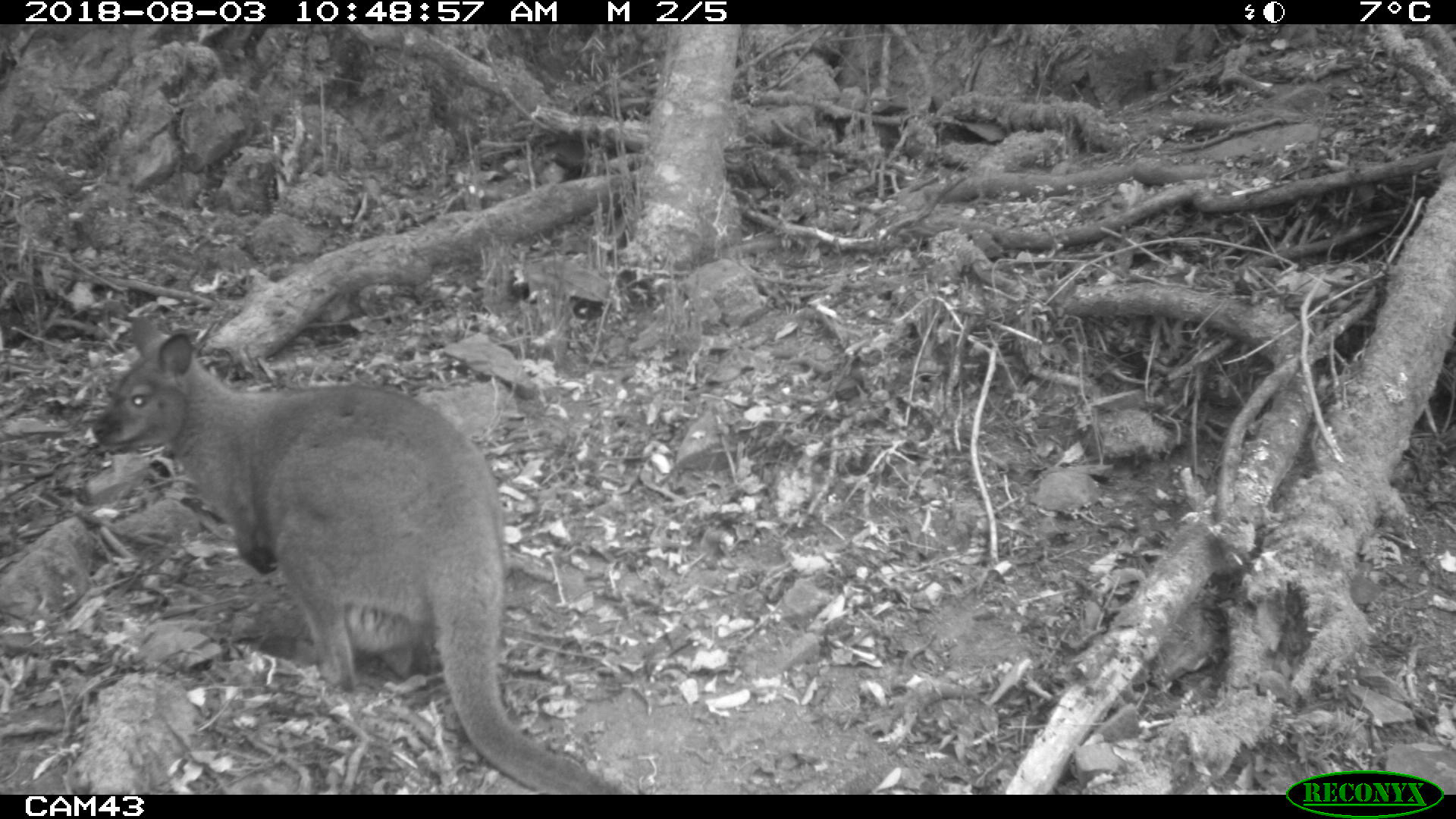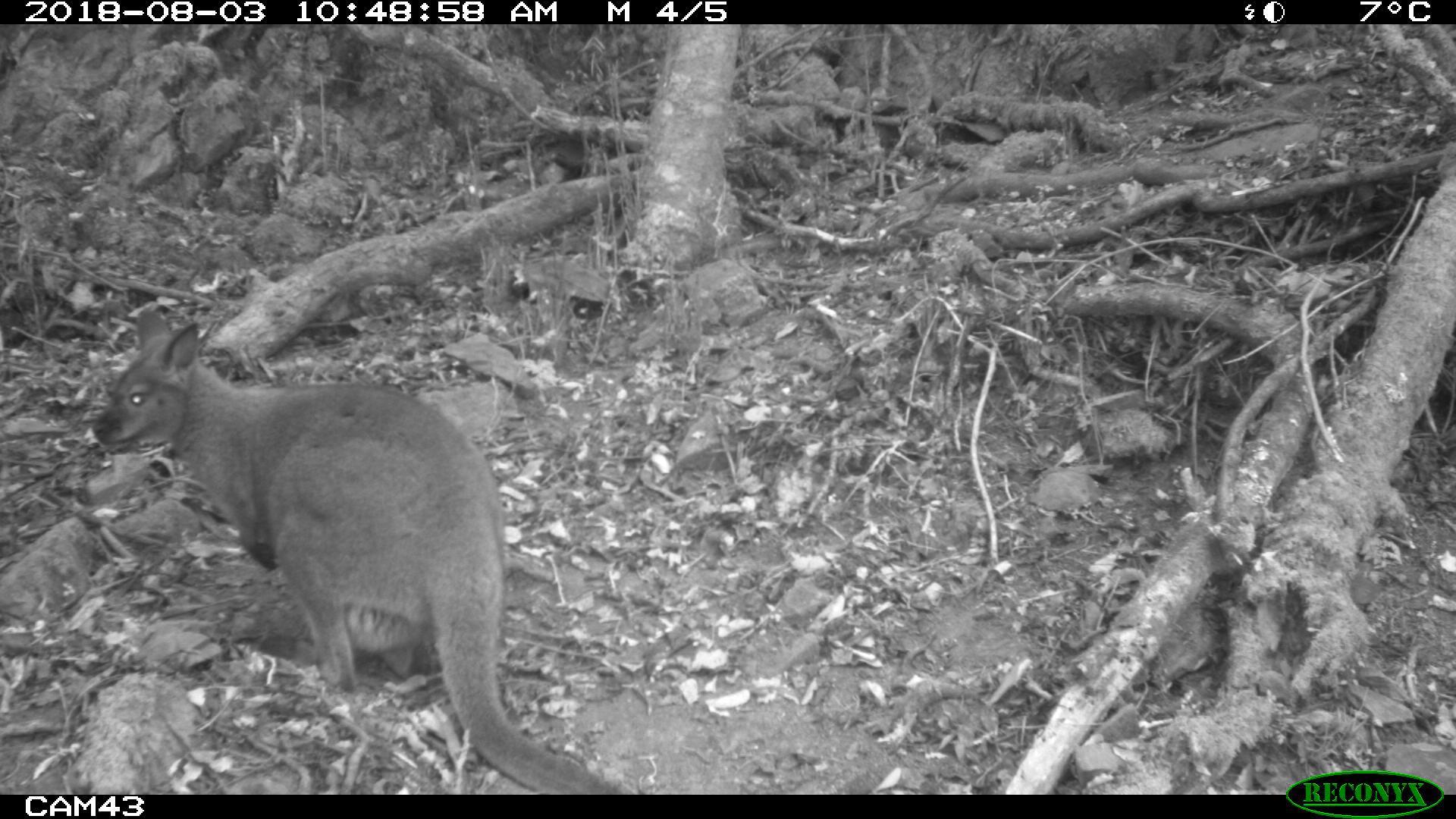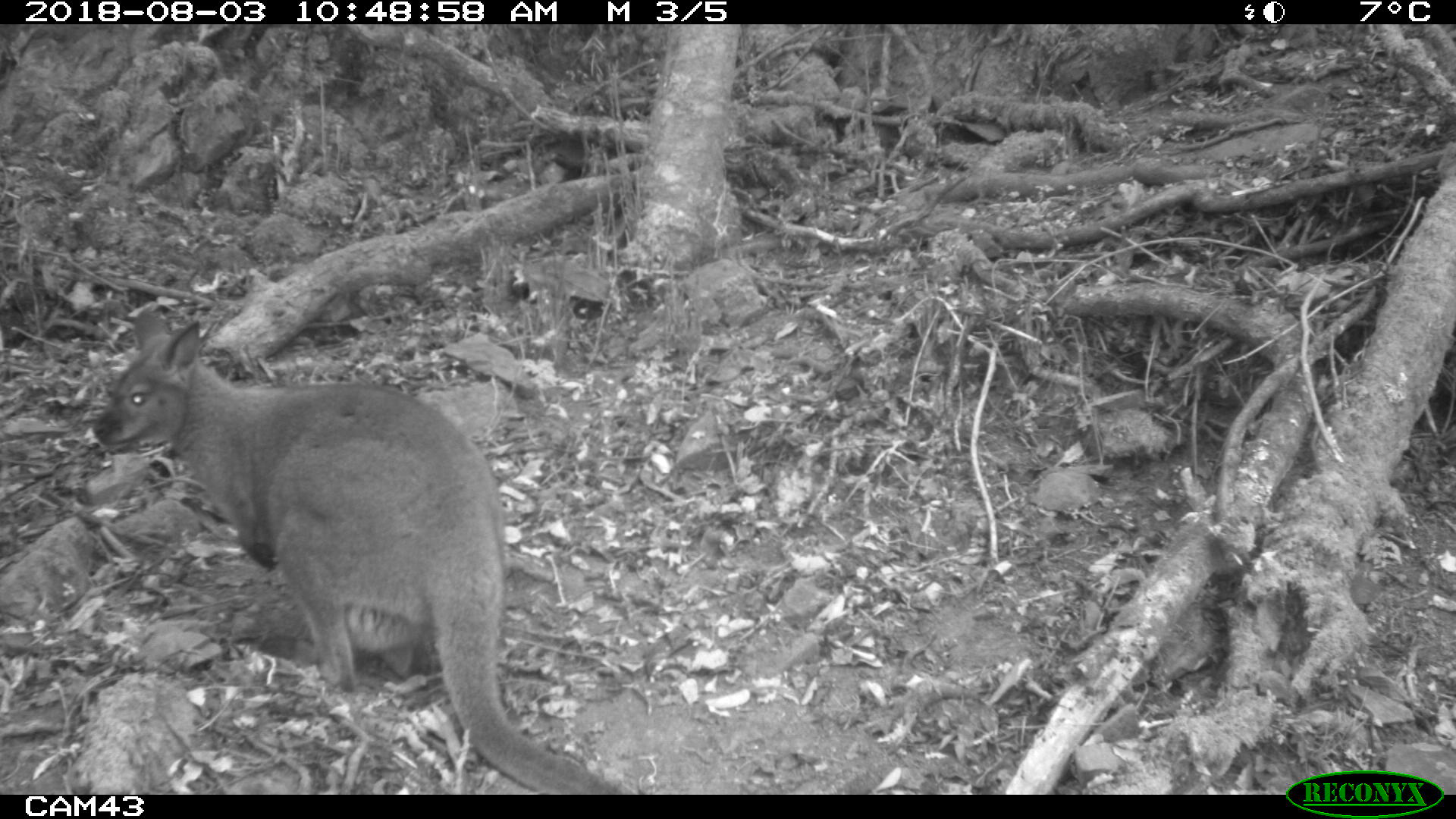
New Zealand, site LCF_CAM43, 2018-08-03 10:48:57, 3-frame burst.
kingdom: Animalia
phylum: Chordata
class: Mammalia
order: Diprotodontia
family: Macropodidae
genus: Notamacropus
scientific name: Notamacropus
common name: wallaby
Wallaby (Notamacropus).